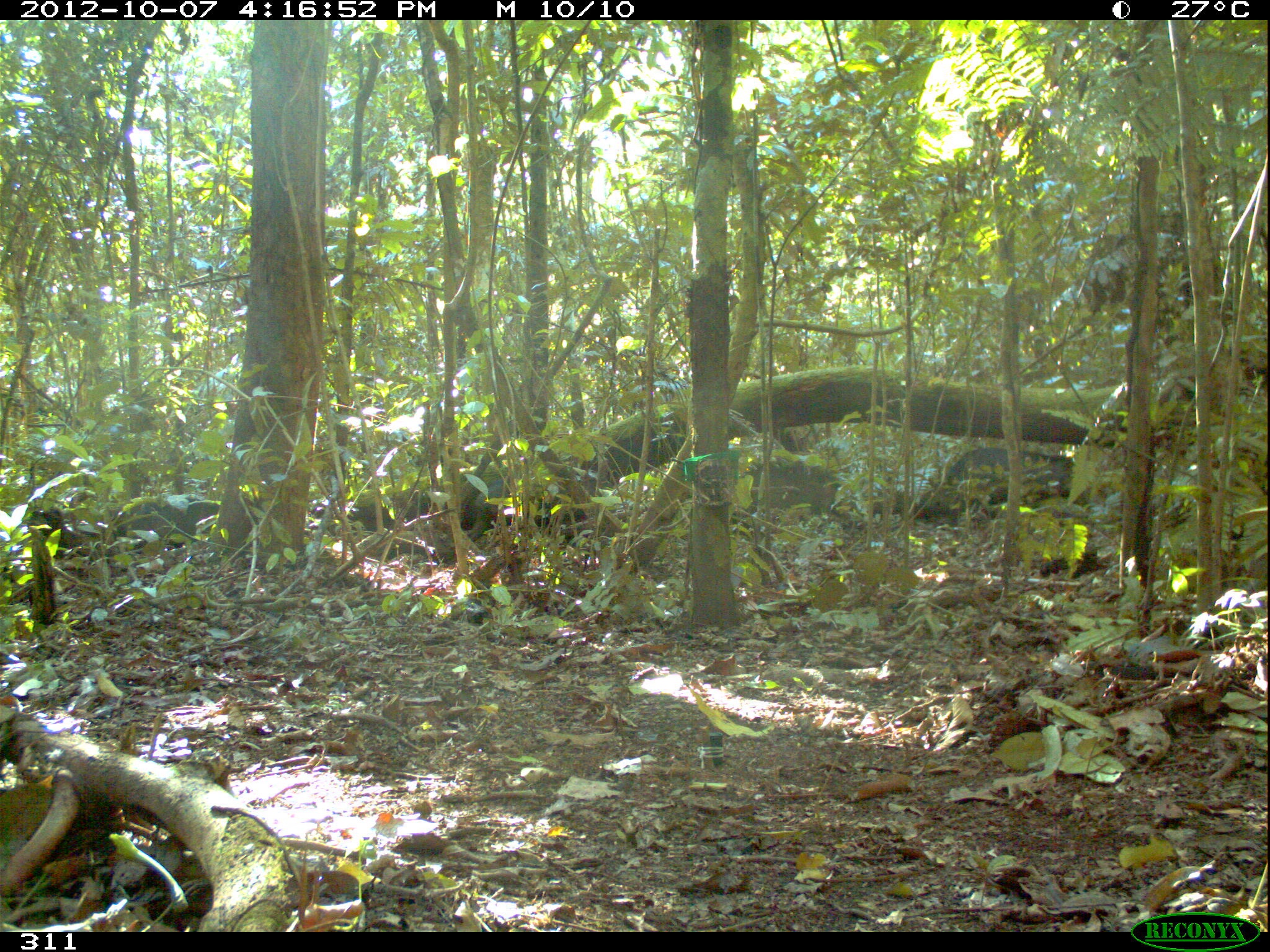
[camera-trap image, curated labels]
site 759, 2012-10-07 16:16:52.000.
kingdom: Animalia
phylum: Chordata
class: Mammalia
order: Artiodactyla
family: Tayassuidae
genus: Tayassu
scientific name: Tayassu pecari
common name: white-lipped peccary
Tayassu pecari (white-lipped peccary).